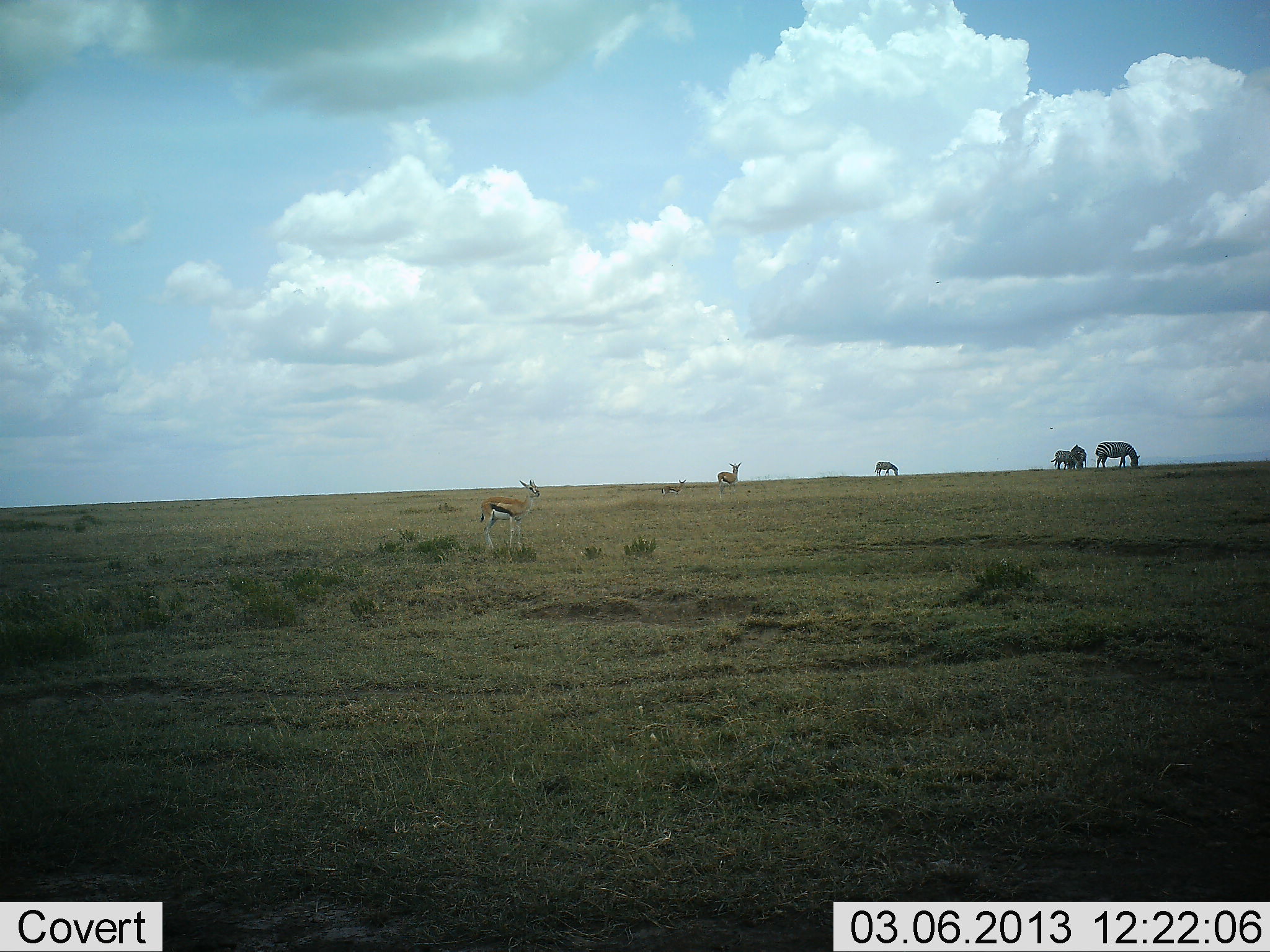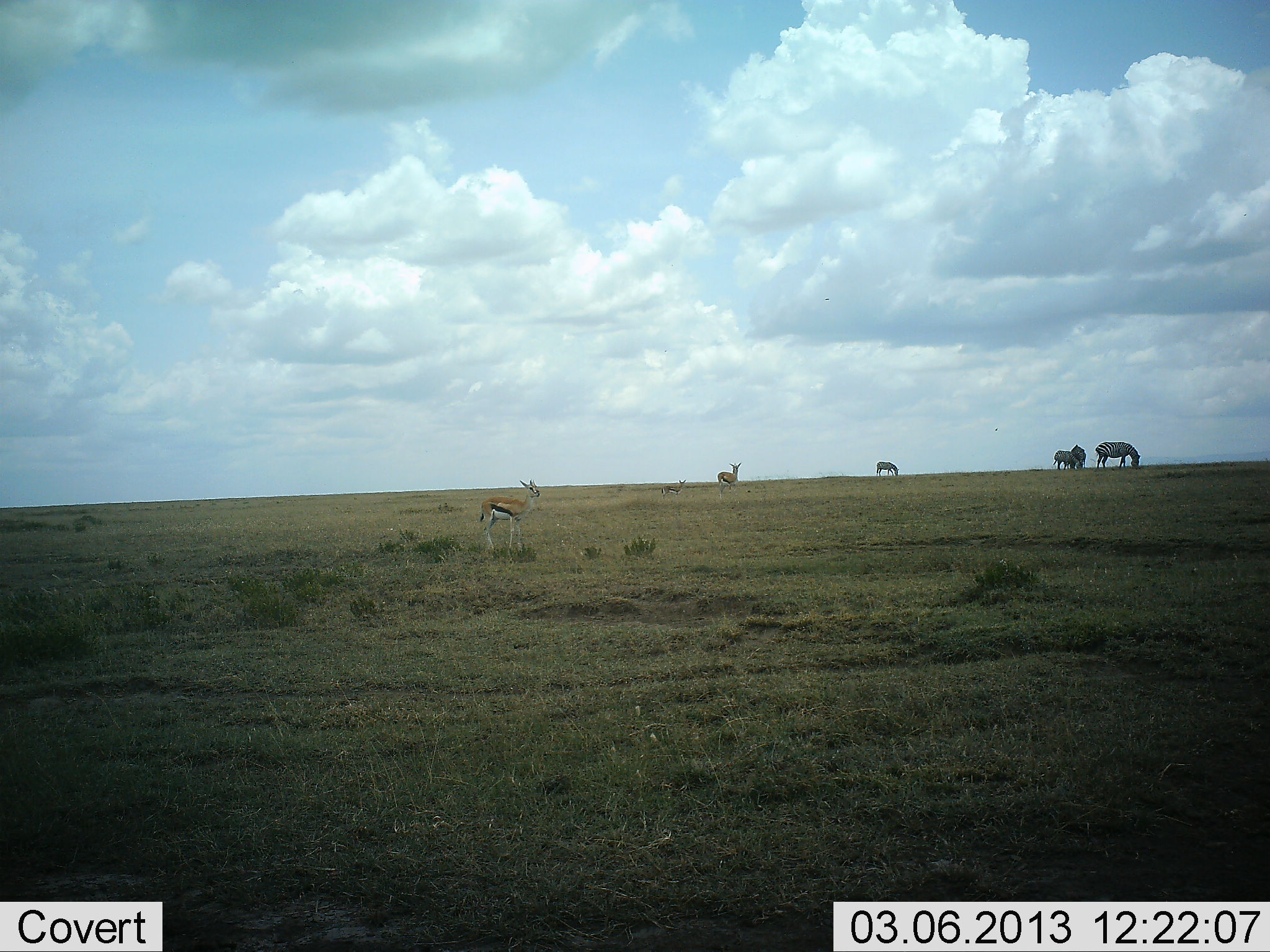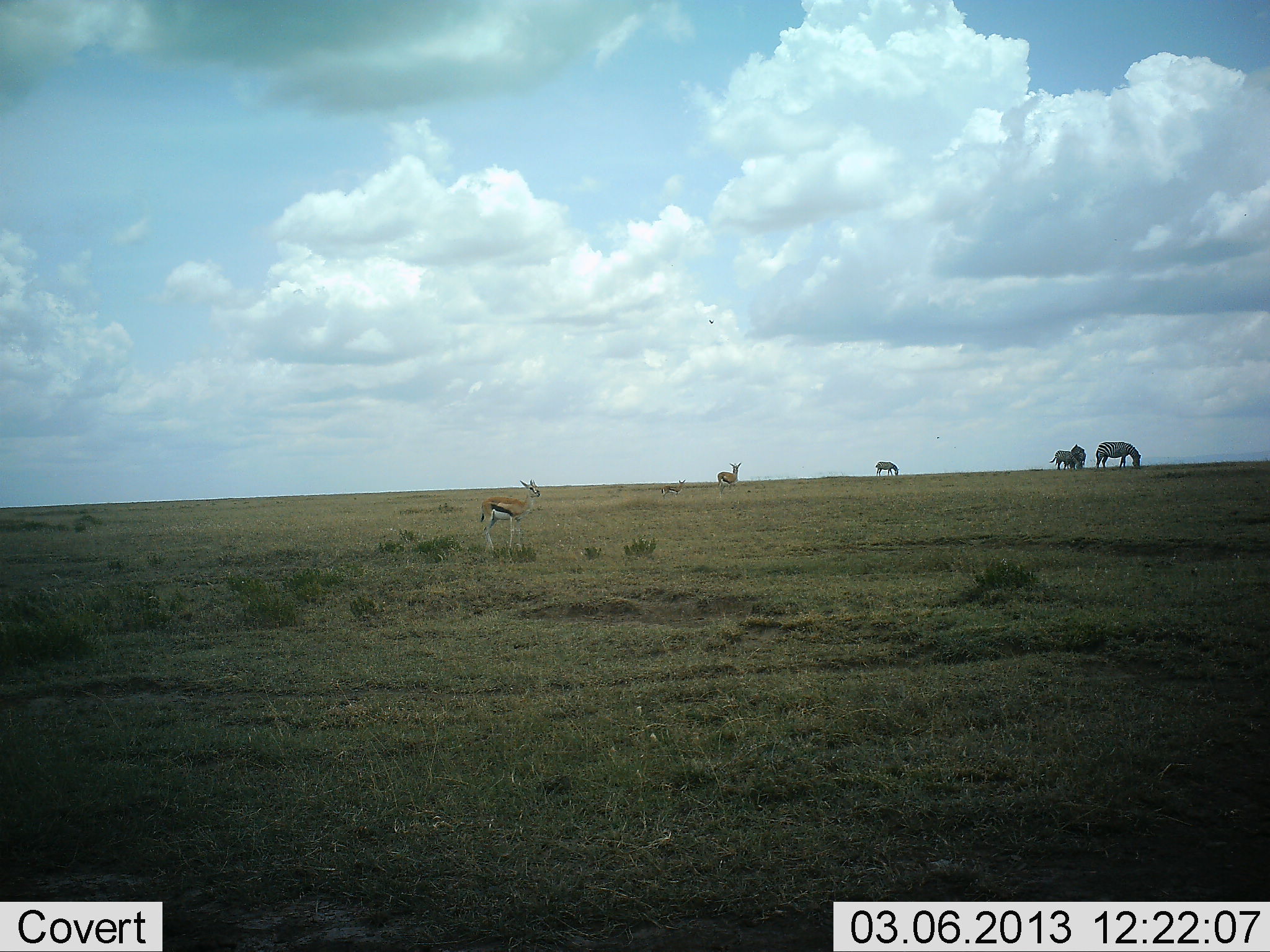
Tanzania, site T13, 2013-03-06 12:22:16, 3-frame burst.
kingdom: Animalia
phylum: Chordata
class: Mammalia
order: Artiodactyla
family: Bovidae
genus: Eudorcas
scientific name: Eudorcas thomsonii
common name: thomson's gazelle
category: gazellethomsons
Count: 2.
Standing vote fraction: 95%.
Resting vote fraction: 18%.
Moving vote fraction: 0%.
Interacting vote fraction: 0%.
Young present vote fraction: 5%.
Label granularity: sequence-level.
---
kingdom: Animalia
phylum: Chordata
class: Mammalia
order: Perissodactyla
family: Equidae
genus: Equus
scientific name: Equus quagga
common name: plains zebra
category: zebra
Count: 3.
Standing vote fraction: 59%.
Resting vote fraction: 0%.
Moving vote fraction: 0%.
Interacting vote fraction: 6%.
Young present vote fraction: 0%.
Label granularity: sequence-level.